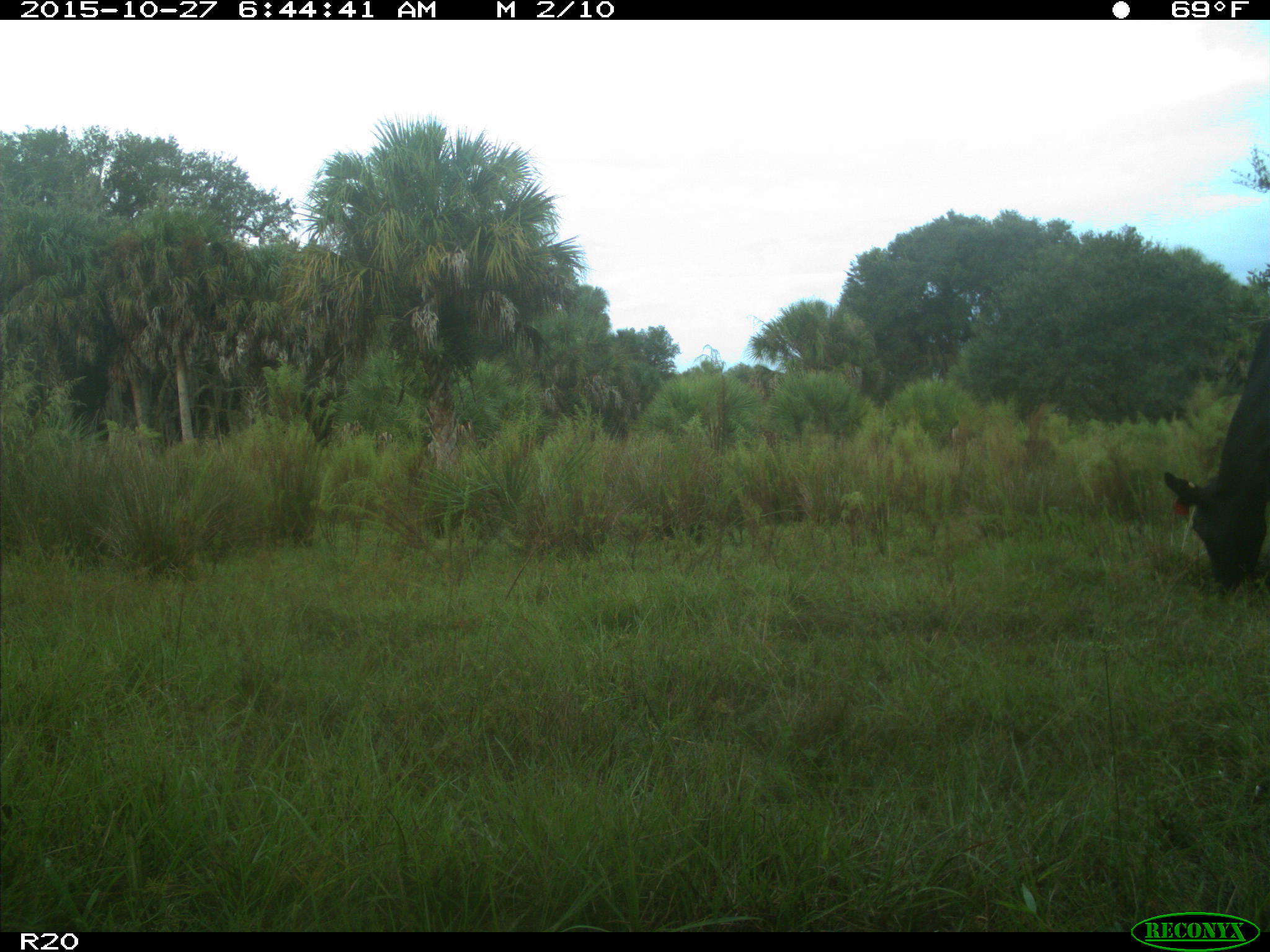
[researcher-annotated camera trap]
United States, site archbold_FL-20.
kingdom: Animalia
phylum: Chordata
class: Mammalia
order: Artiodactyla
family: Bovidae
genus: Bos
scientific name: Bos taurus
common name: domestic cow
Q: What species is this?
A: Bos taurus (domestic cow).